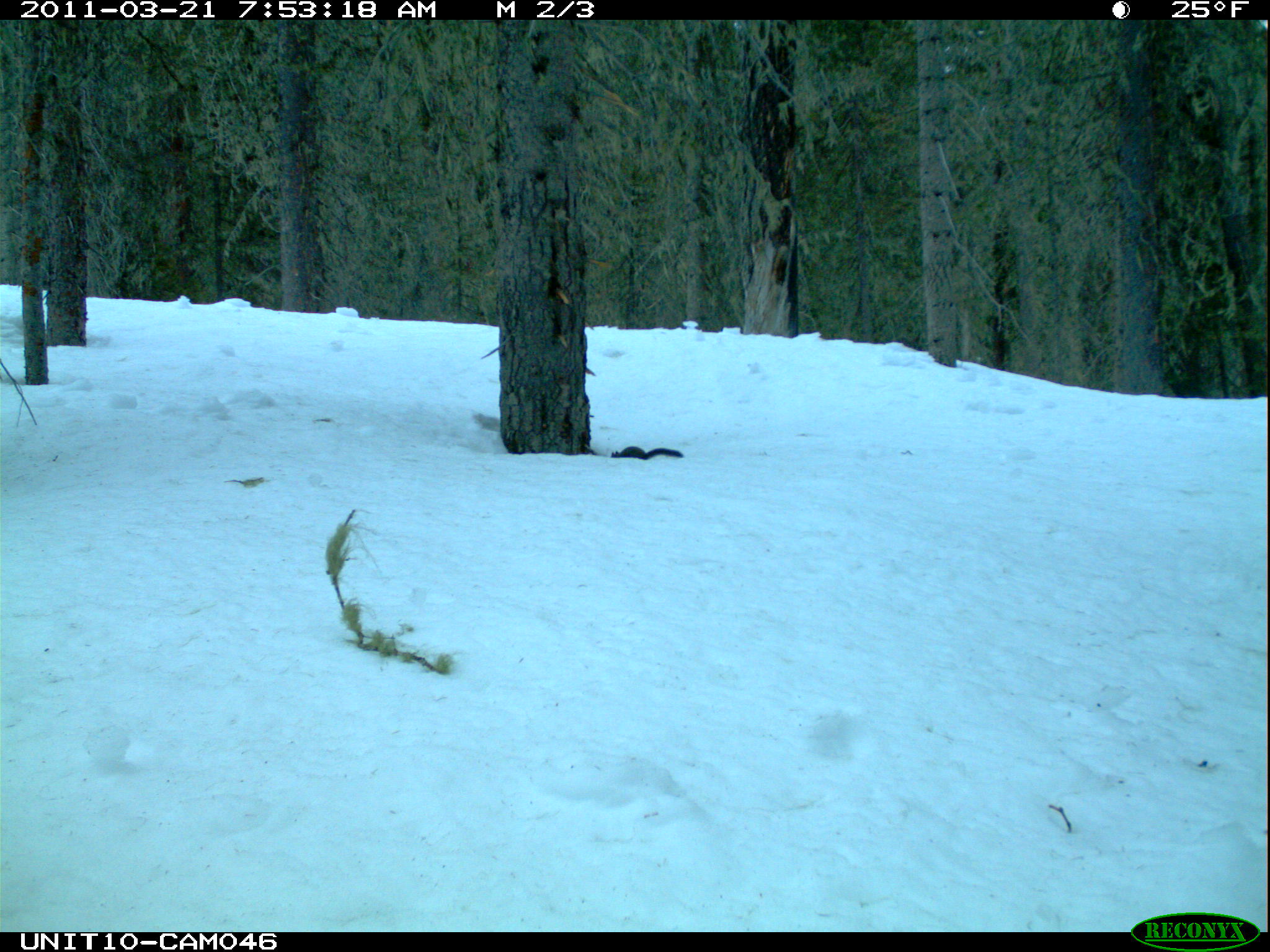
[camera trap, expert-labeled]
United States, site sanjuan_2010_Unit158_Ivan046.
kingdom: Animalia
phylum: Chordata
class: Mammalia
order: Rodentia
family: Sciuridae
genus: Tamiasciurus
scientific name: Tamiasciurus hudsonicus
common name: american red squirrel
Tamiasciurus hudsonicus (american red squirrel).